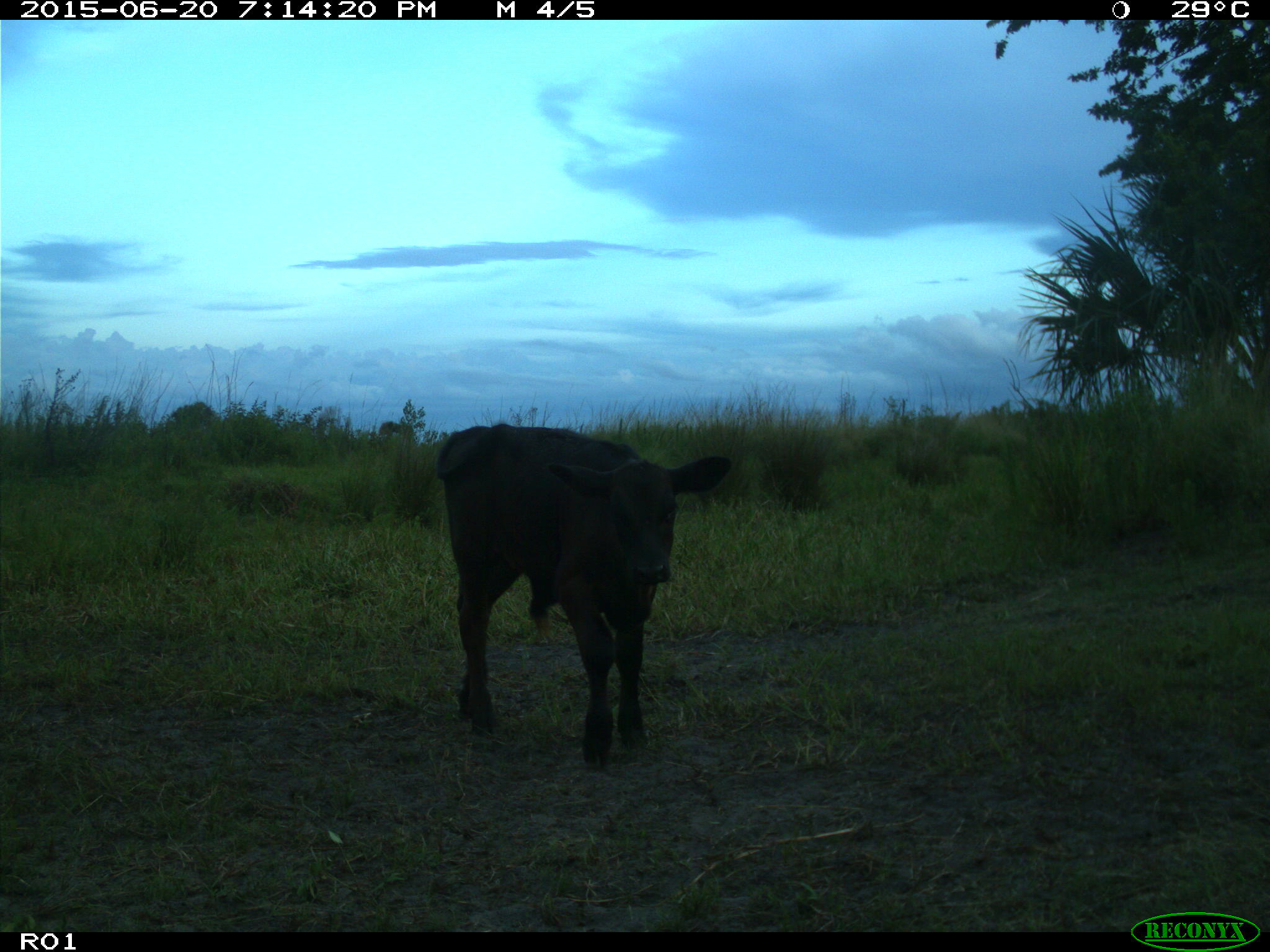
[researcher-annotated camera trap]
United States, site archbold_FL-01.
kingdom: Animalia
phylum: Chordata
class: Mammalia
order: Artiodactyla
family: Bovidae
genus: Bos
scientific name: Bos taurus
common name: domestic cow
Bos taurus (domestic cow).